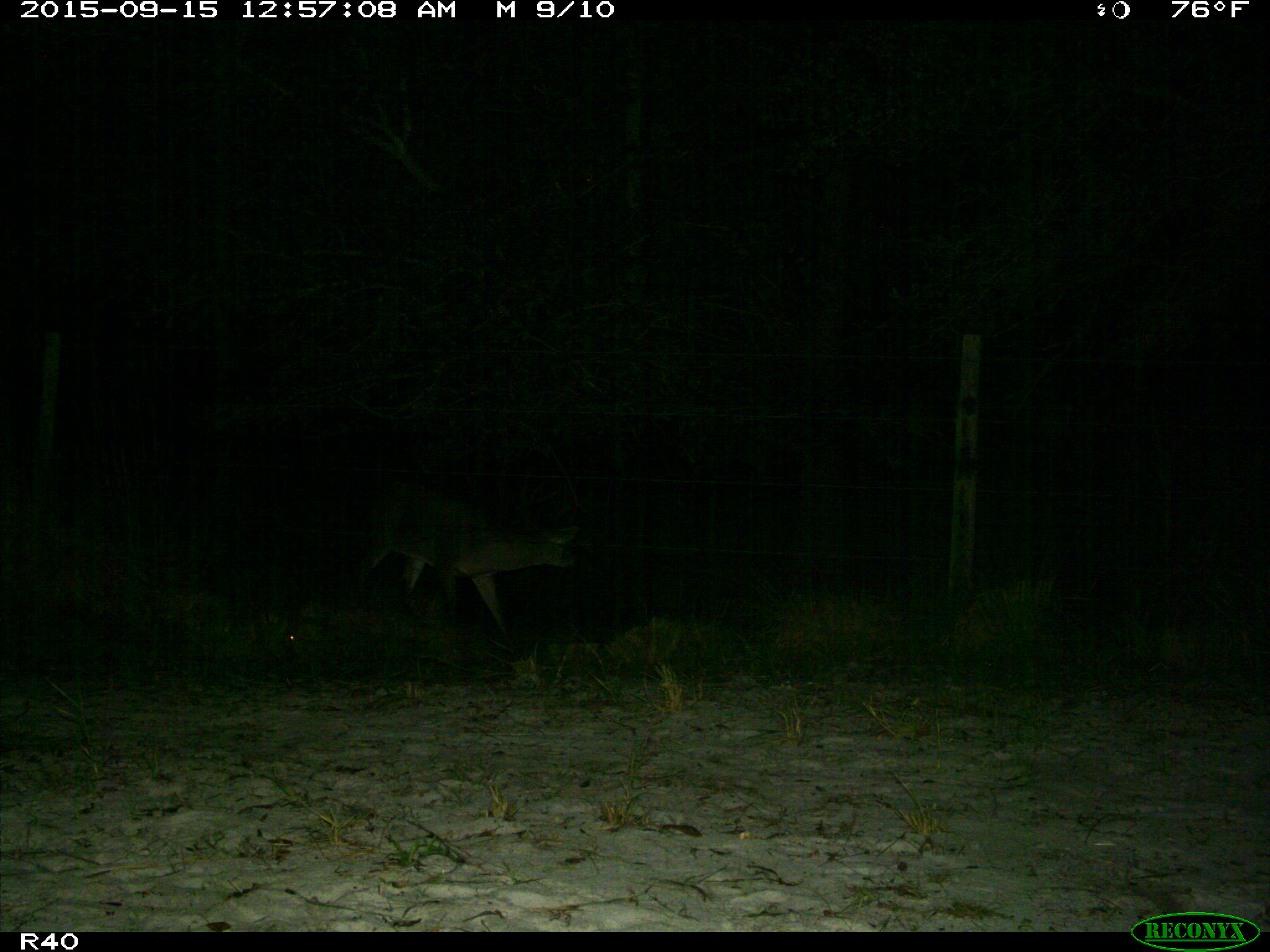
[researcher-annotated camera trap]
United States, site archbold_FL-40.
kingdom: Animalia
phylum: Chordata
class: Mammalia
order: Artiodactyla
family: Cervidae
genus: Odocoileus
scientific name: Odocoileus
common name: deer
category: unidentified deer